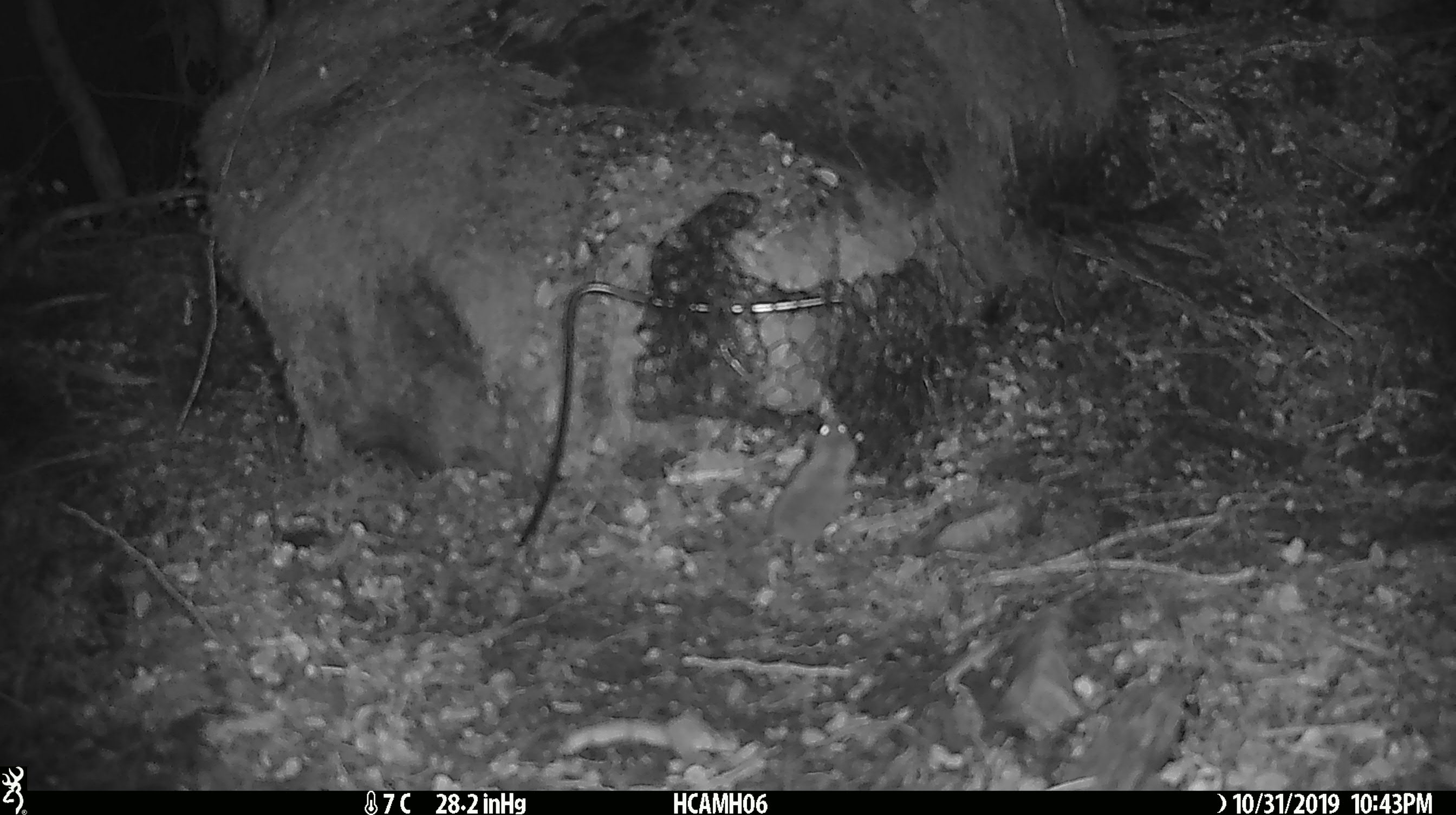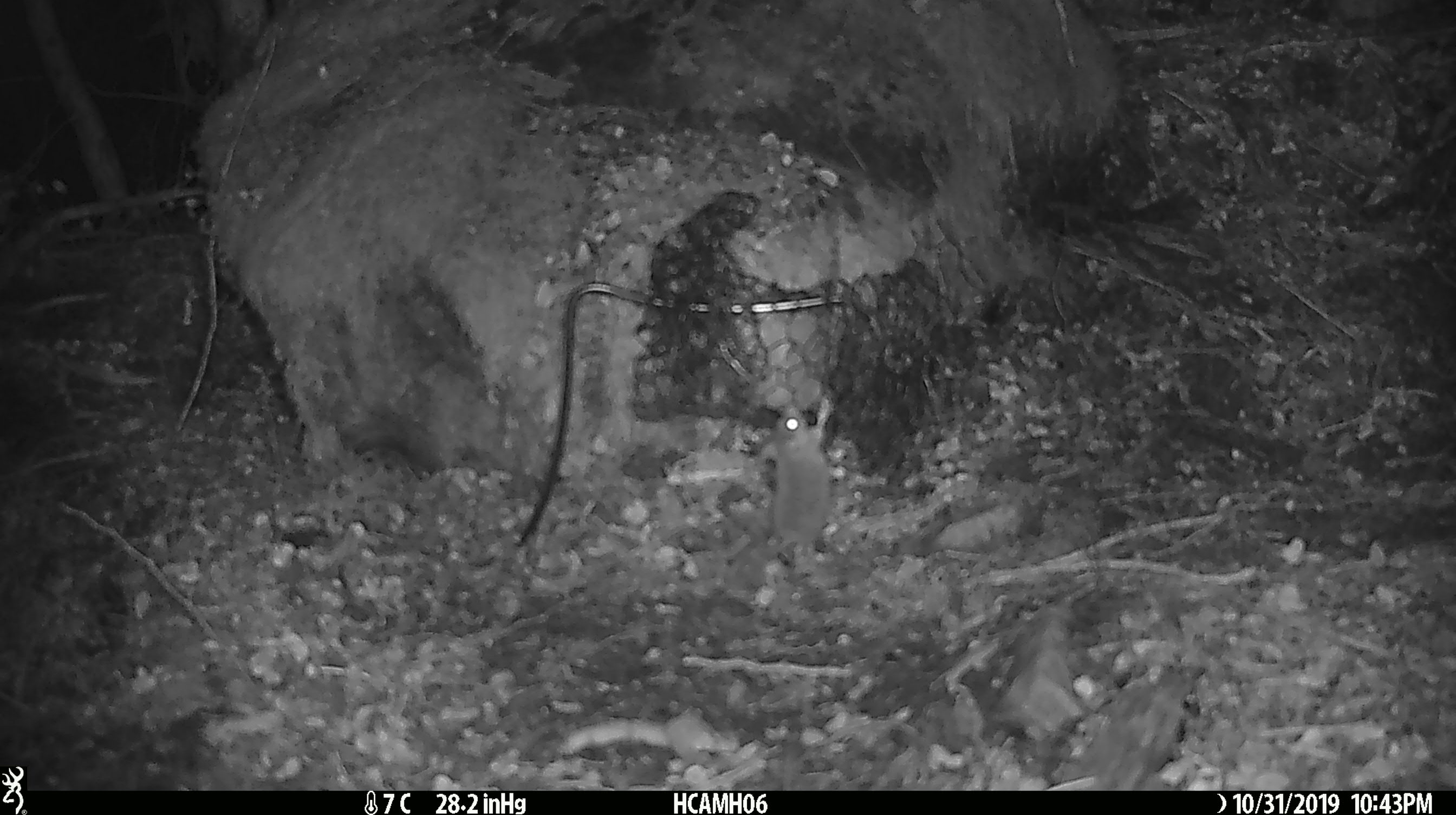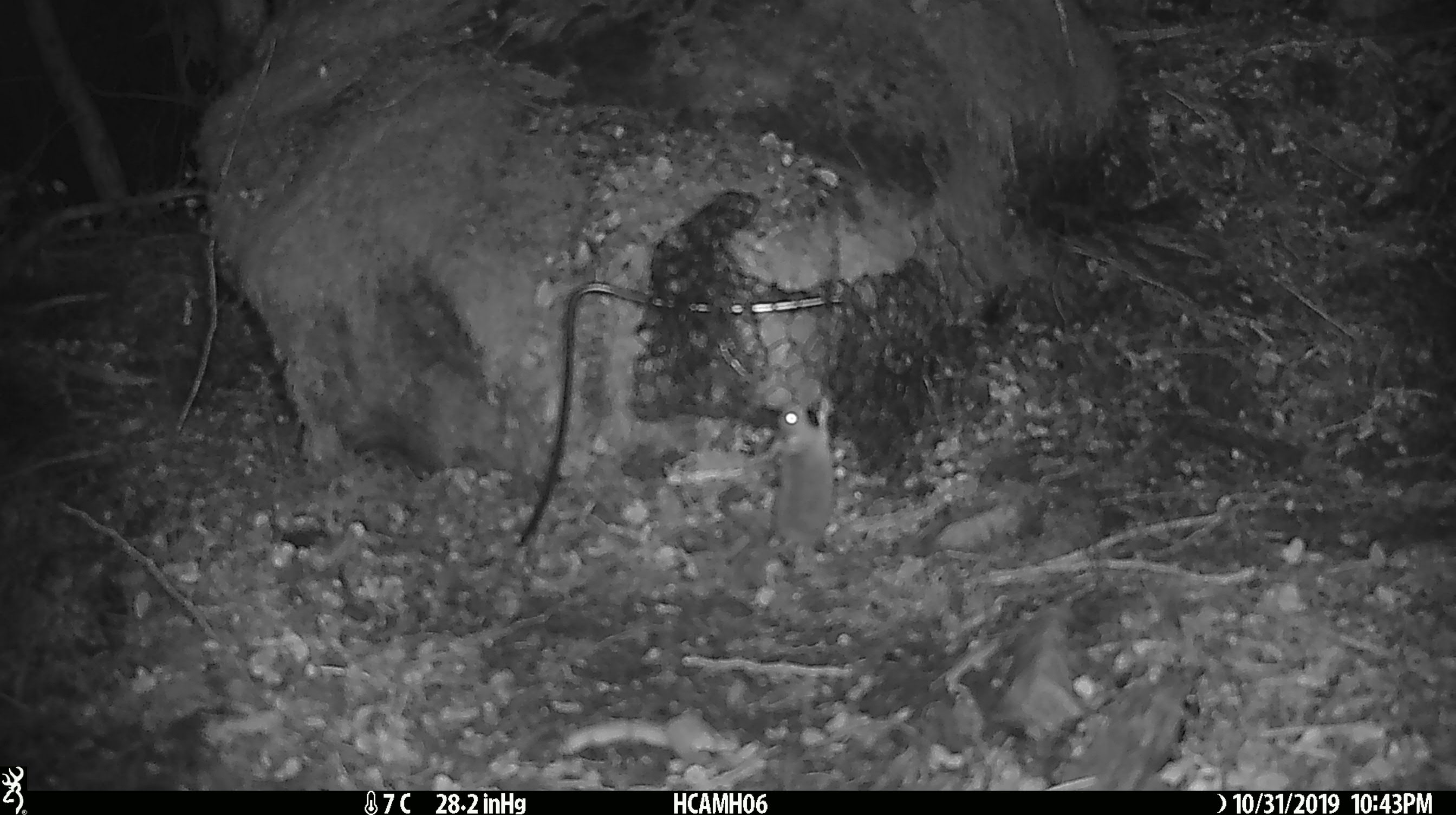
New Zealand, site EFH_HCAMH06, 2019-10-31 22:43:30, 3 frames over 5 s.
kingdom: Animalia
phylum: Chordata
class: Mammalia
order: Rodentia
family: Muridae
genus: Mus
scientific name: Mus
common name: mouse